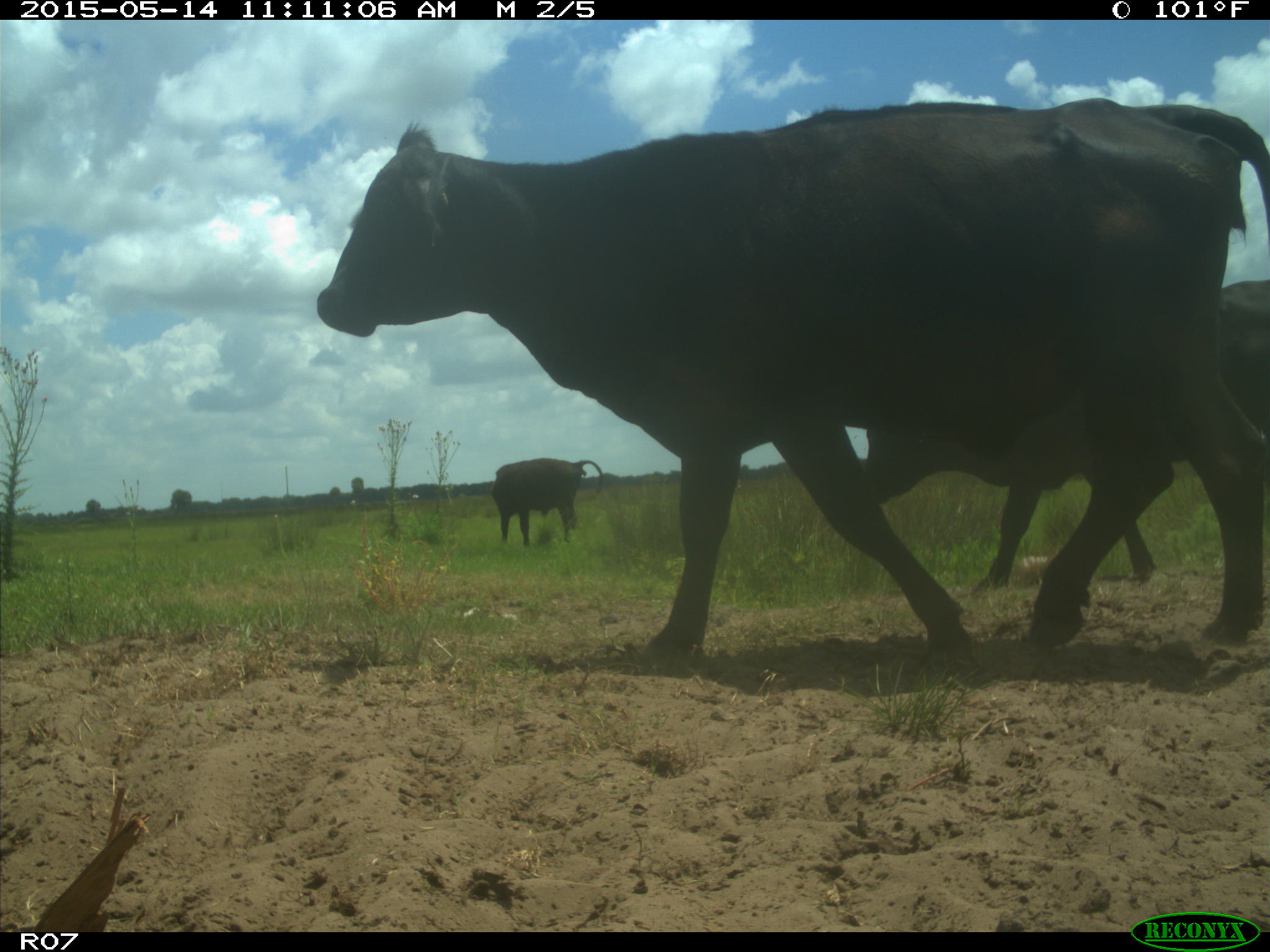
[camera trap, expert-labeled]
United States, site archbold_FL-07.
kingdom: Animalia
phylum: Chordata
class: Mammalia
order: Artiodactyla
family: Bovidae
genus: Bos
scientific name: Bos taurus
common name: domestic cow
Bos taurus (domestic cow).